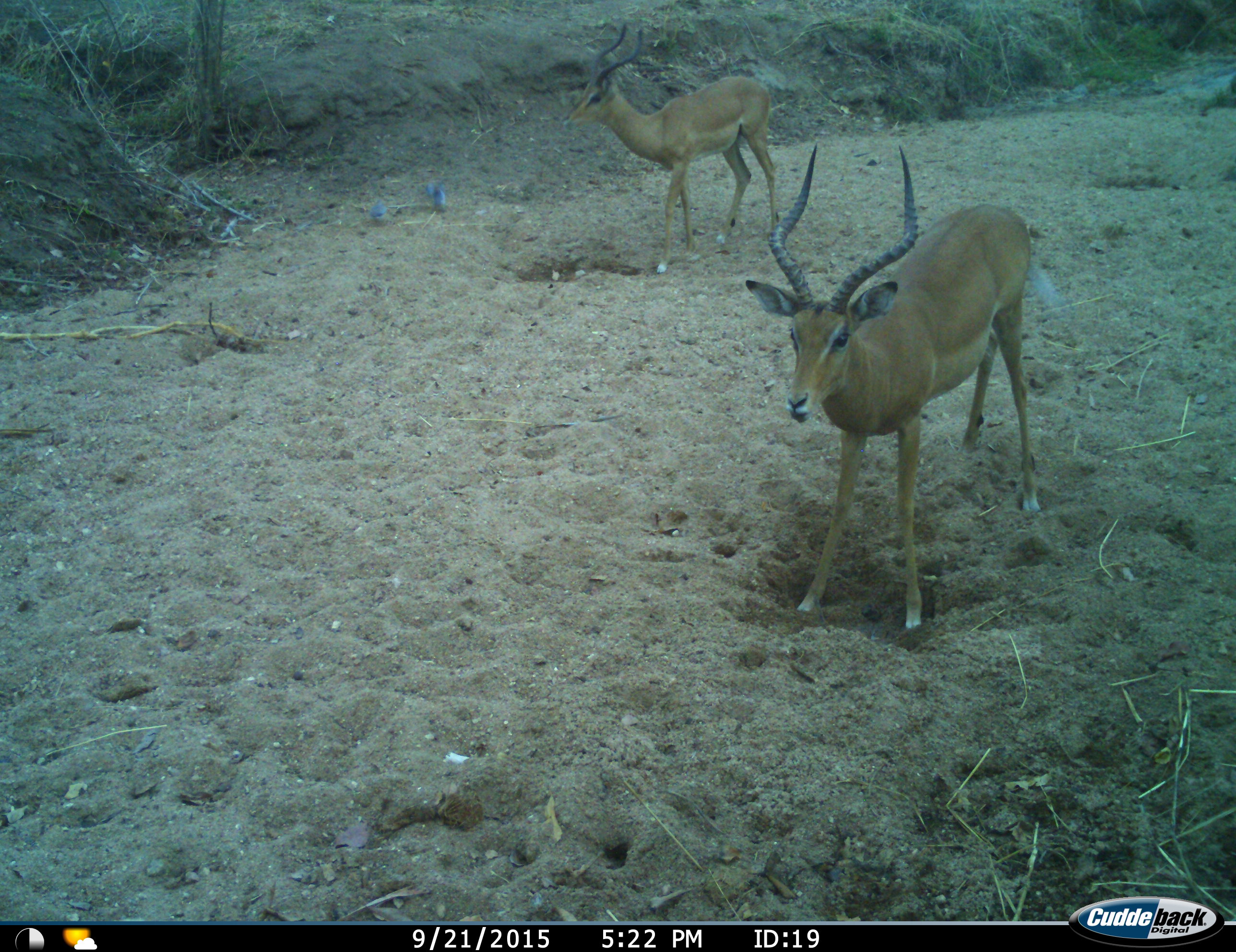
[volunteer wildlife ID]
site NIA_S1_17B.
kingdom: Animalia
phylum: Chordata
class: Mammalia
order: Artiodactyla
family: Bovidae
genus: Aepyceros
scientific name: Aepyceros melampus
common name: impala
Impala (Aepyceros melampus), count 2. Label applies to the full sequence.